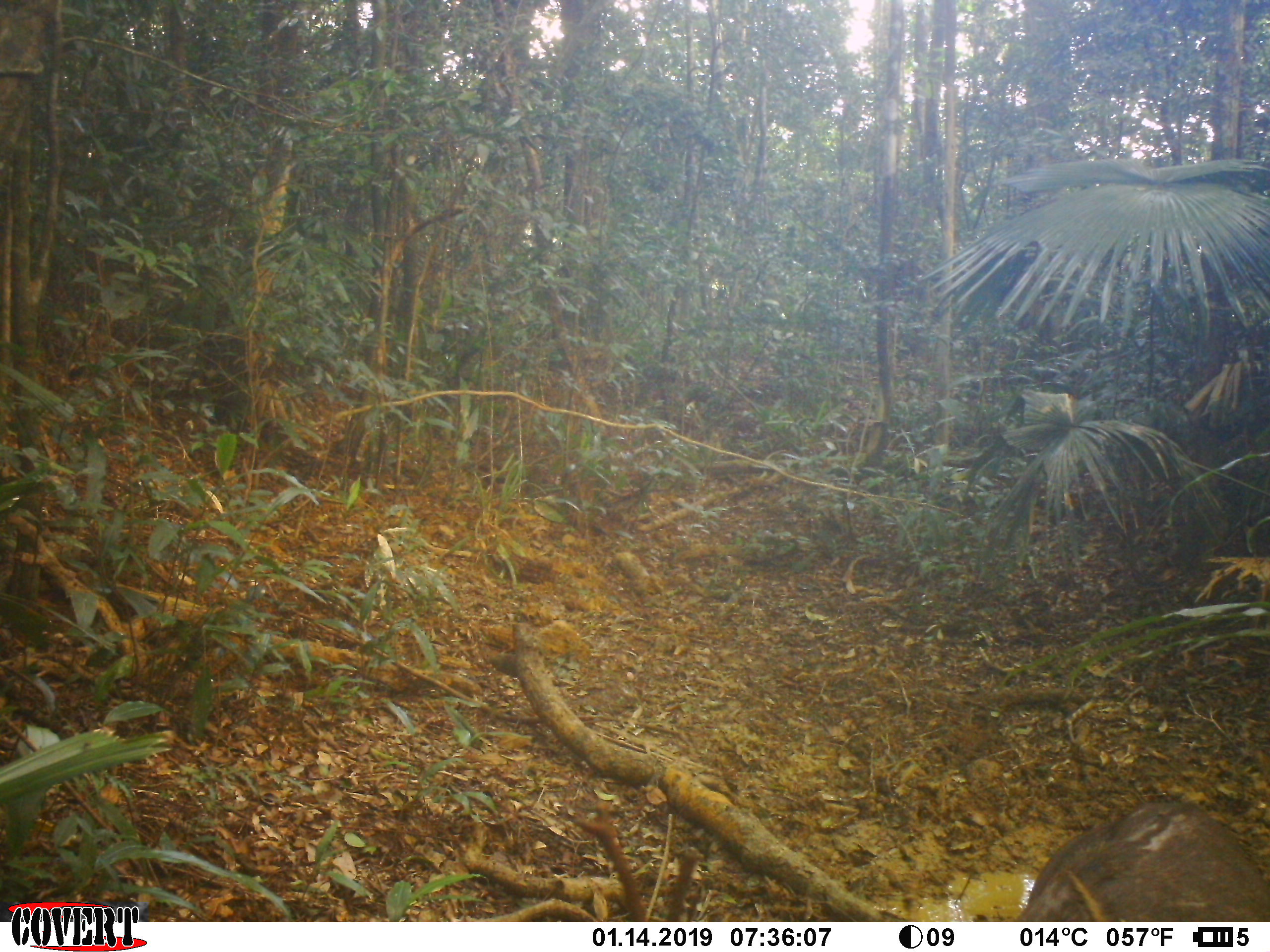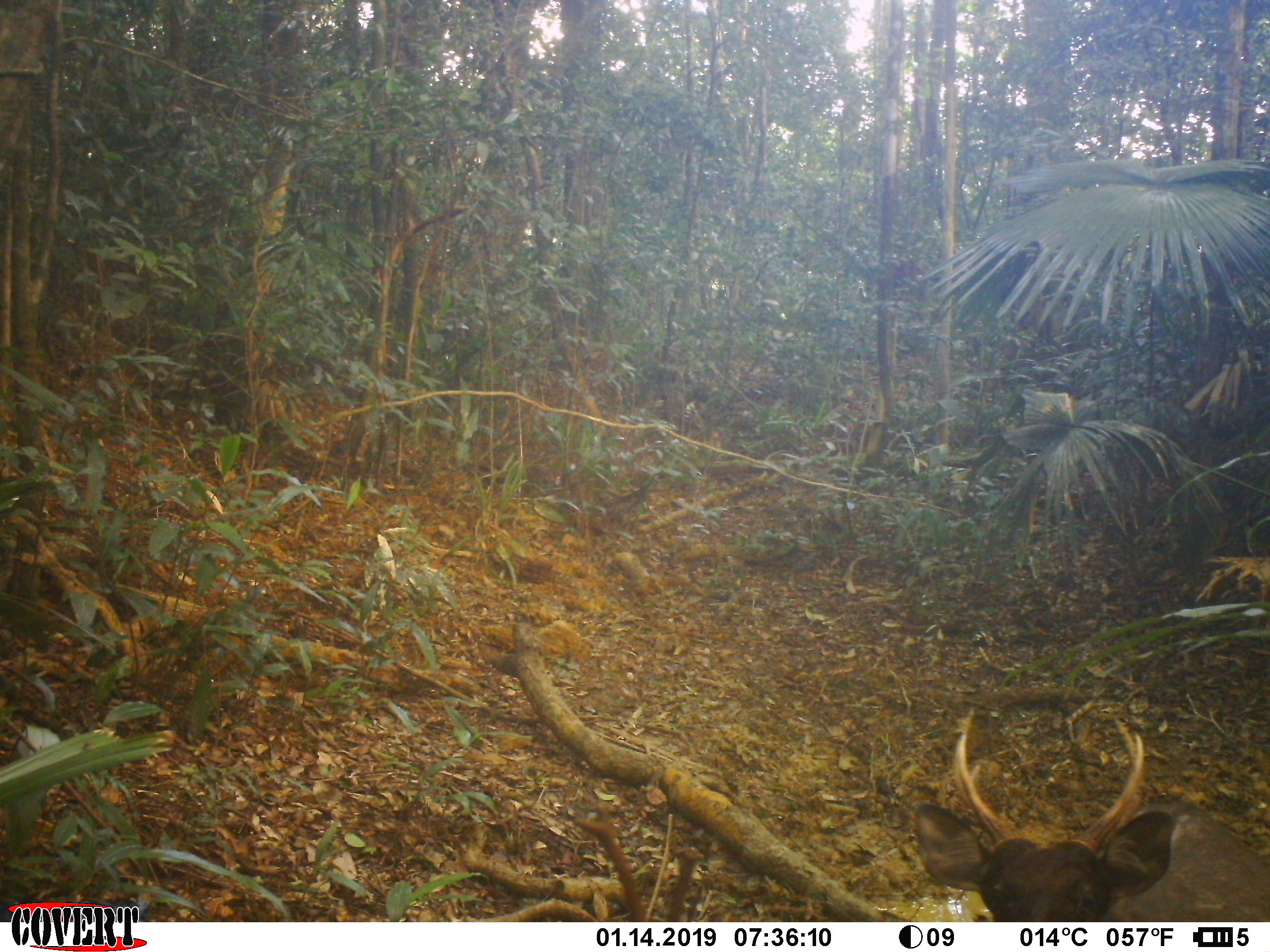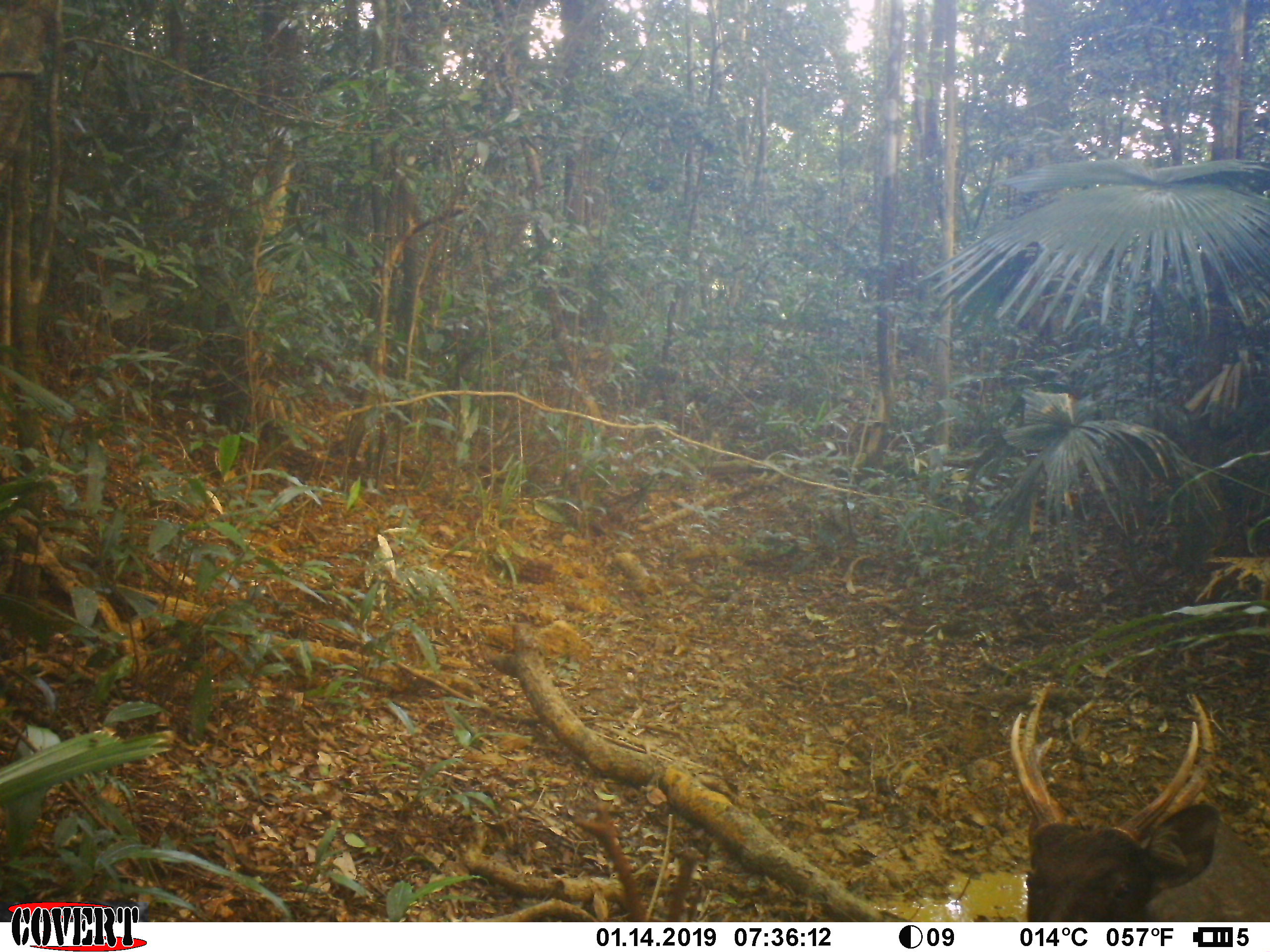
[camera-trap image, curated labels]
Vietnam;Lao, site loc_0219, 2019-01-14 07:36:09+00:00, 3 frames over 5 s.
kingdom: Animalia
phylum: Chordata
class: Mammalia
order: Artiodactyla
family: Cervidae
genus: Rusa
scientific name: Rusa unicolor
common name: sambar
Sambar (Rusa unicolor). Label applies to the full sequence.